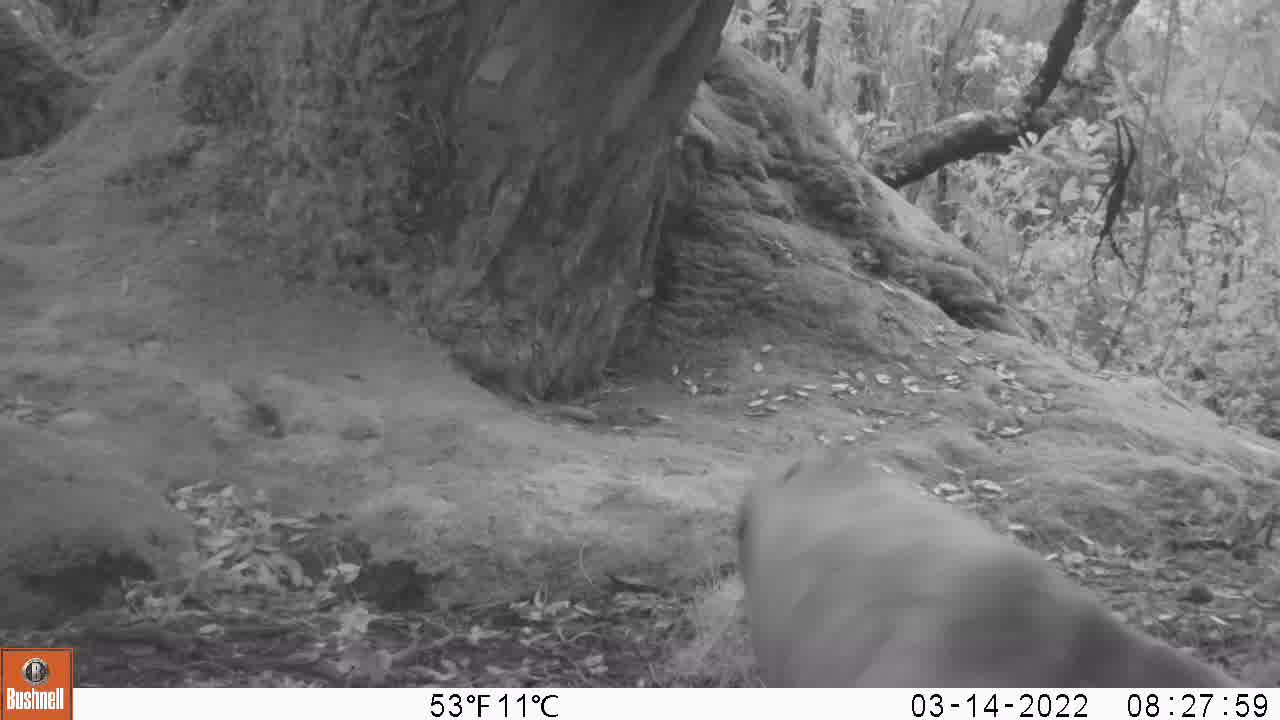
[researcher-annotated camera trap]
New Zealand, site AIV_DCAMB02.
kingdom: Animalia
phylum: Chordata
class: Mammalia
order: Carnivora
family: Otariidae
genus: Phocarctos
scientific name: Phocarctos hookeri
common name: new zealand sea lion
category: sealion